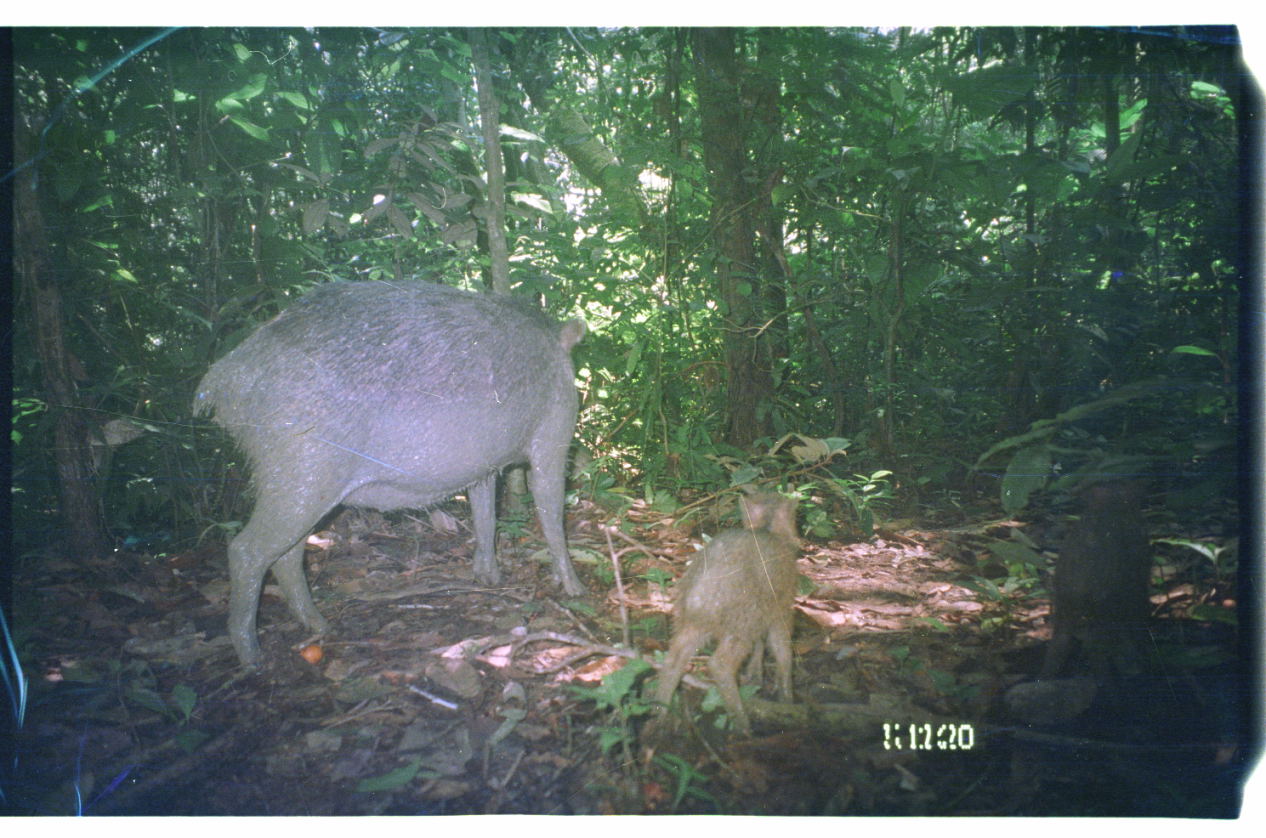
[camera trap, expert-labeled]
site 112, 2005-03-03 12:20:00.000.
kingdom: Animalia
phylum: Chordata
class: Mammalia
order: Artiodactyla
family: Tayassuidae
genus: Tayassu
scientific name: Tayassu pecari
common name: white-lipped peccary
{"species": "Tayassu pecari (white-lipped peccary)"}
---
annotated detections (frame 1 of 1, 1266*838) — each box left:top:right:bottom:
tayassu pecari: 187:277:589:669; 631:487:803:764; 1039:474:1157:717